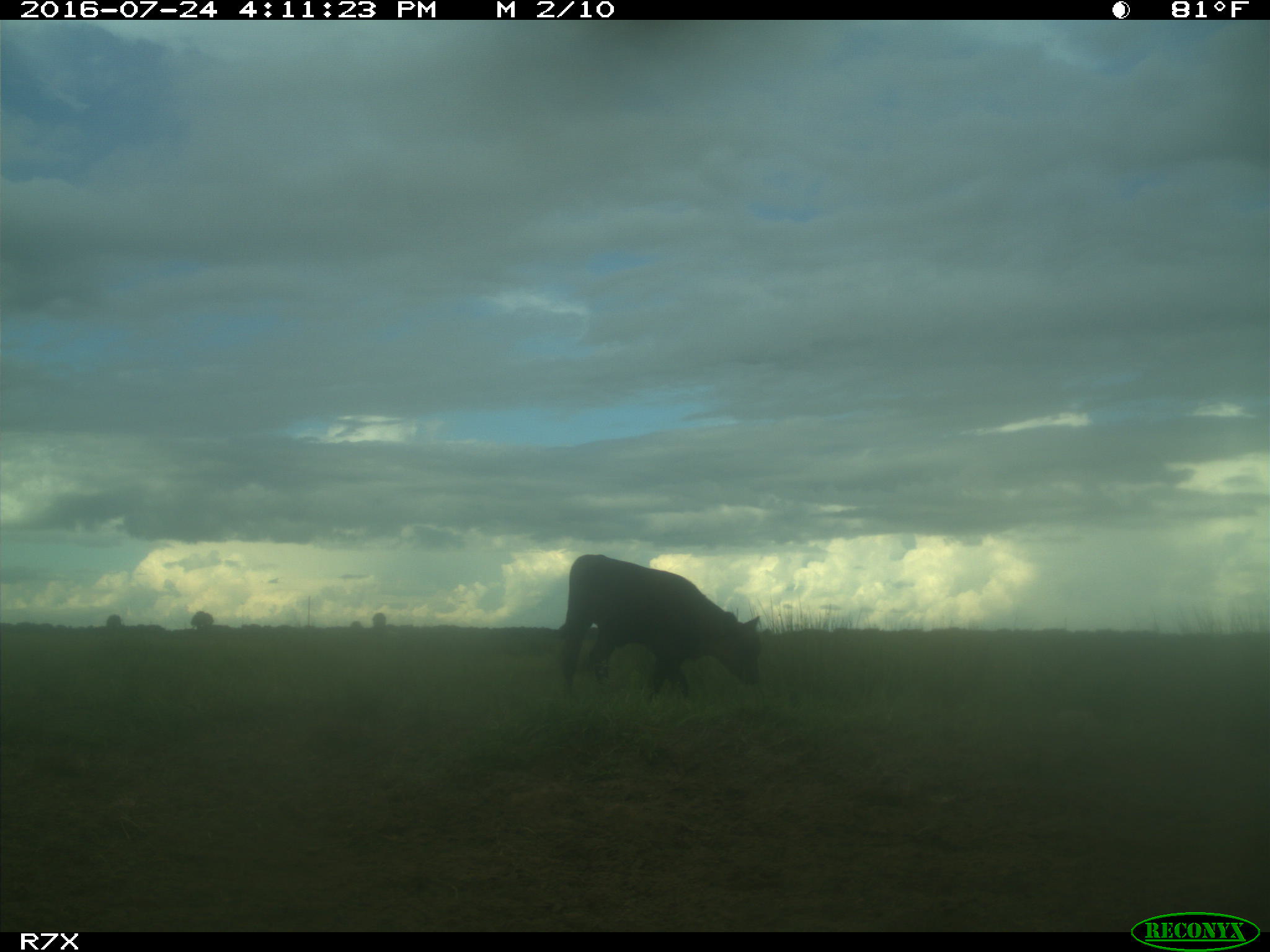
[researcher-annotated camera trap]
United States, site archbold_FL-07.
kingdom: Animalia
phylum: Chordata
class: Mammalia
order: Artiodactyla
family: Bovidae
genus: Bos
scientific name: Bos taurus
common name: domestic cow